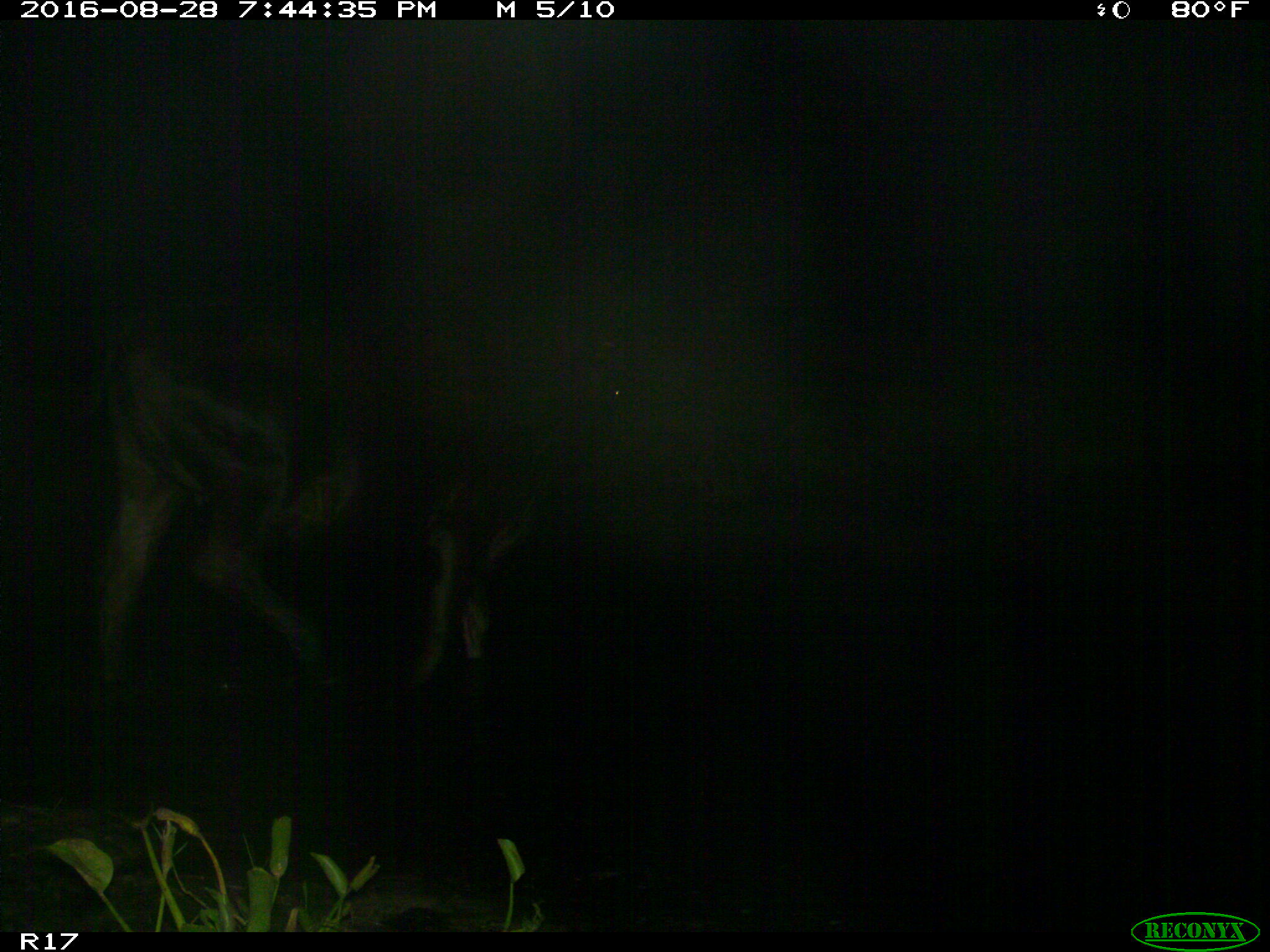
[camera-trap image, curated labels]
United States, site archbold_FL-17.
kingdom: Animalia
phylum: Chordata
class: Mammalia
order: Artiodactyla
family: Bovidae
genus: Bos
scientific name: Bos taurus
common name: domestic cow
Bos taurus (domestic cow).